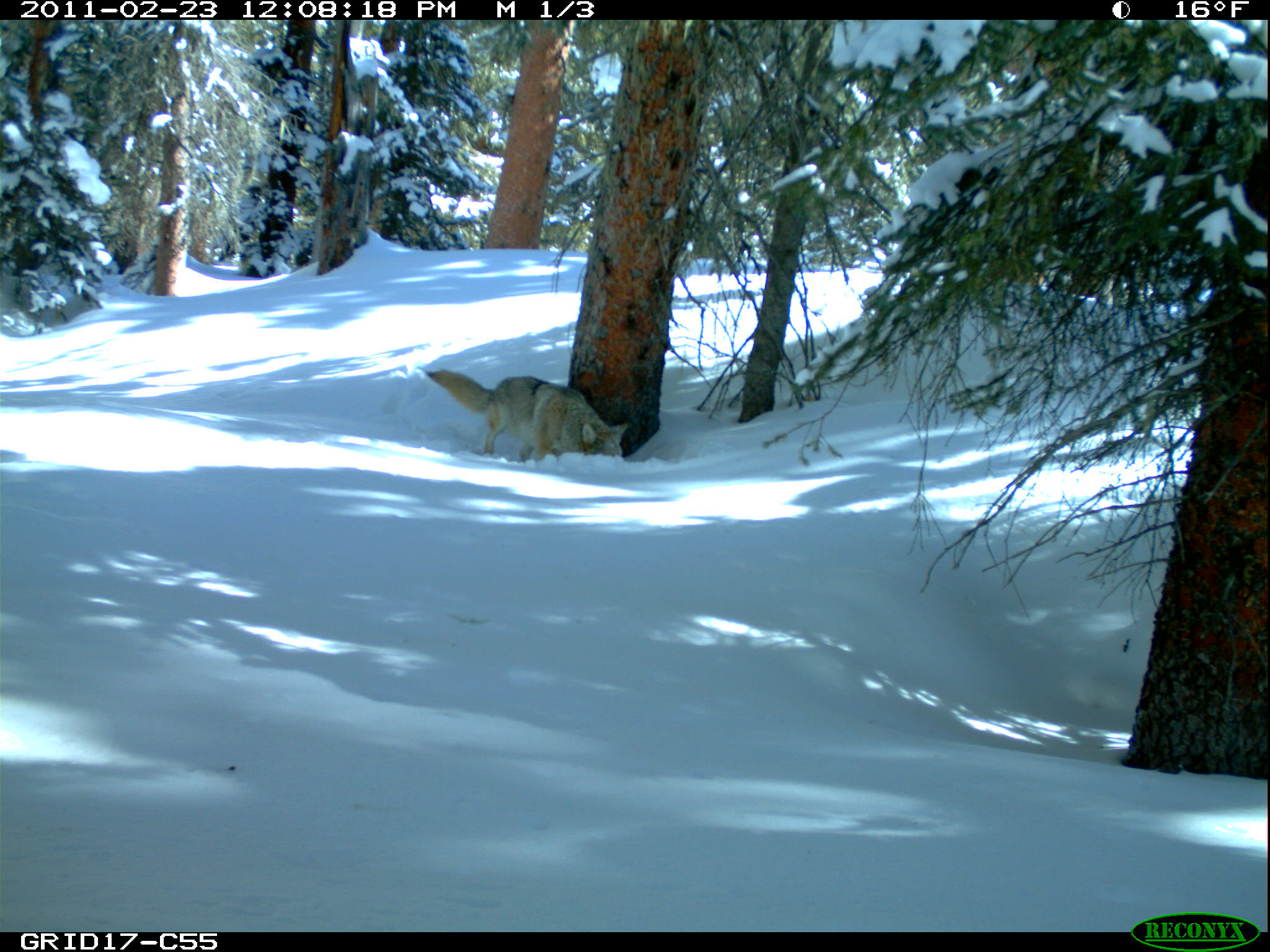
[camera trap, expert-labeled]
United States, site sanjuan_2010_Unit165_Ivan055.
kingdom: Animalia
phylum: Chordata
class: Mammalia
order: Carnivora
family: Canidae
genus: Canis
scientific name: Canis latrans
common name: coyote